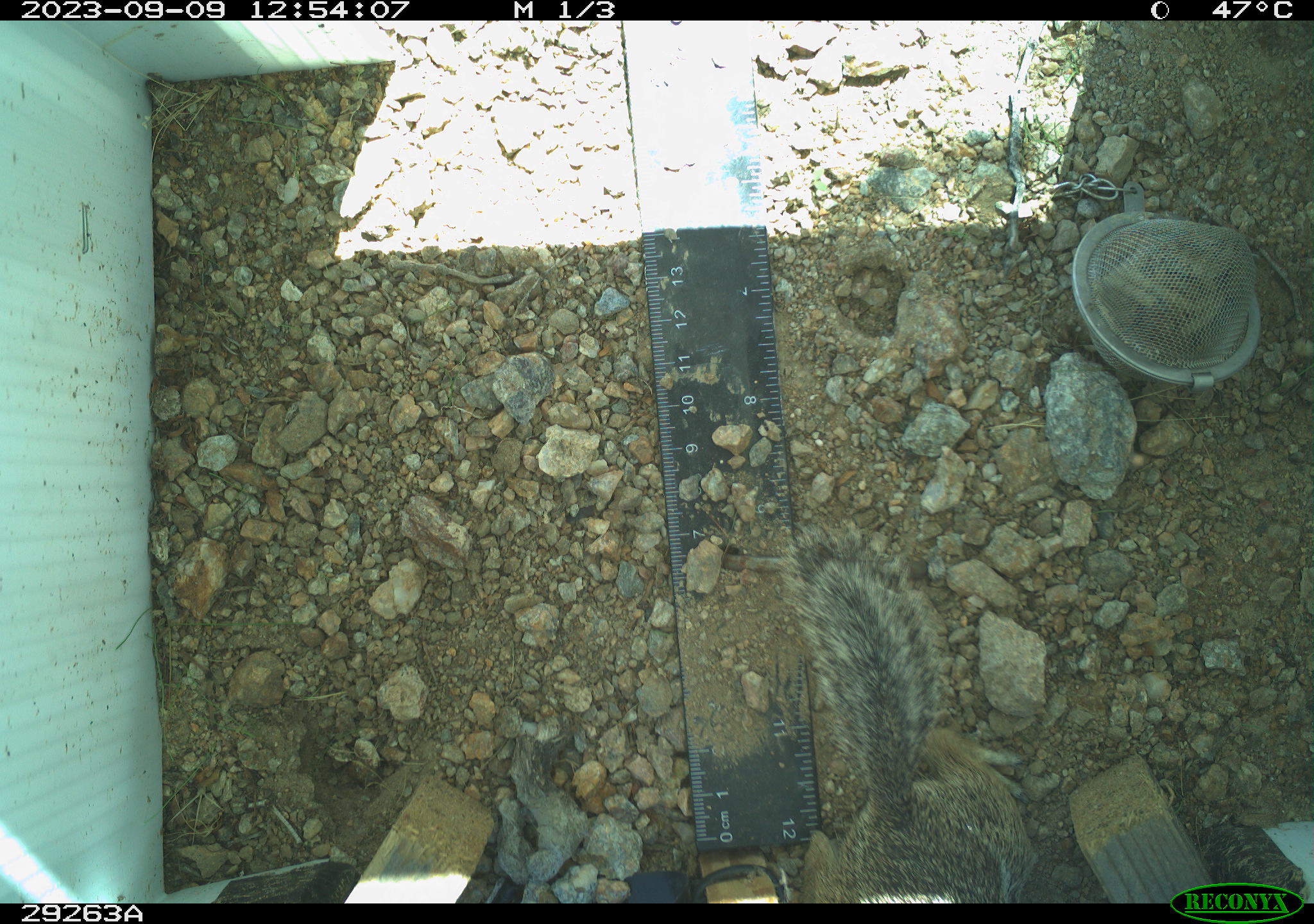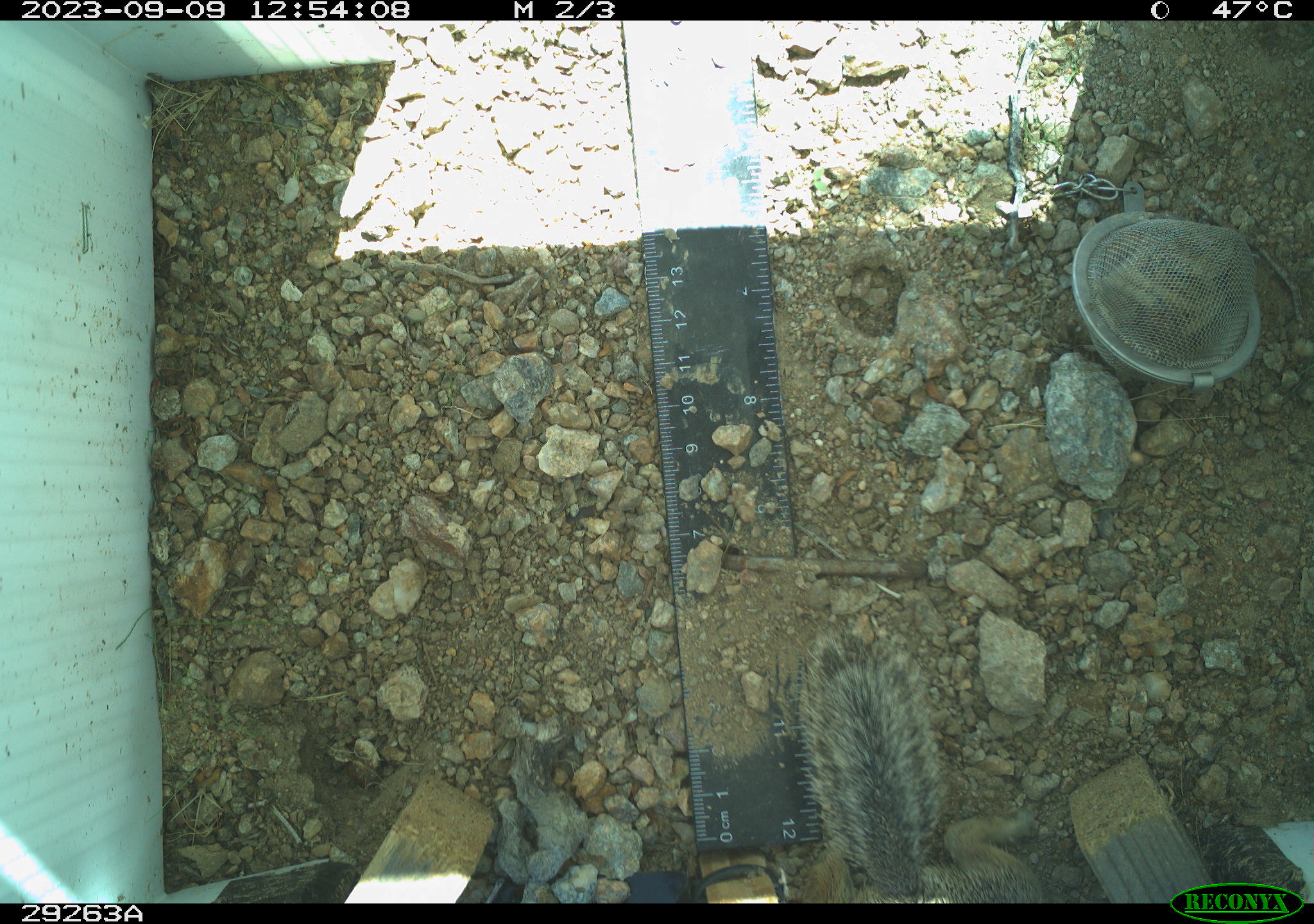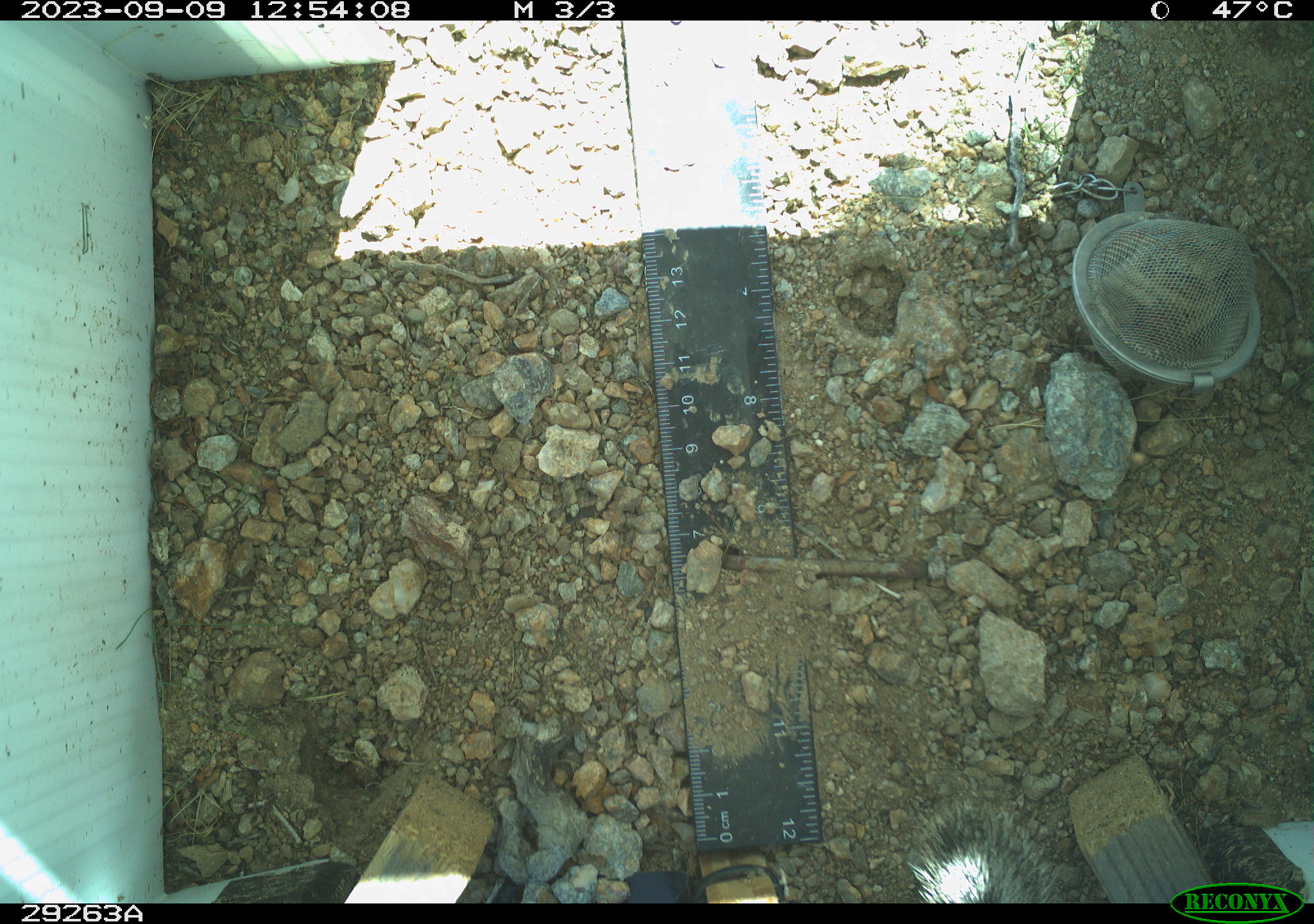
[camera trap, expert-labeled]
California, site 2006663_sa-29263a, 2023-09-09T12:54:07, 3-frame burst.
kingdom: Animalia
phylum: Chordata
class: Mammalia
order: Rodentia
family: Sciuridae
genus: Ammospermophilus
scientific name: Ammospermophilus leucurus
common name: white-tailed antelope squirrel